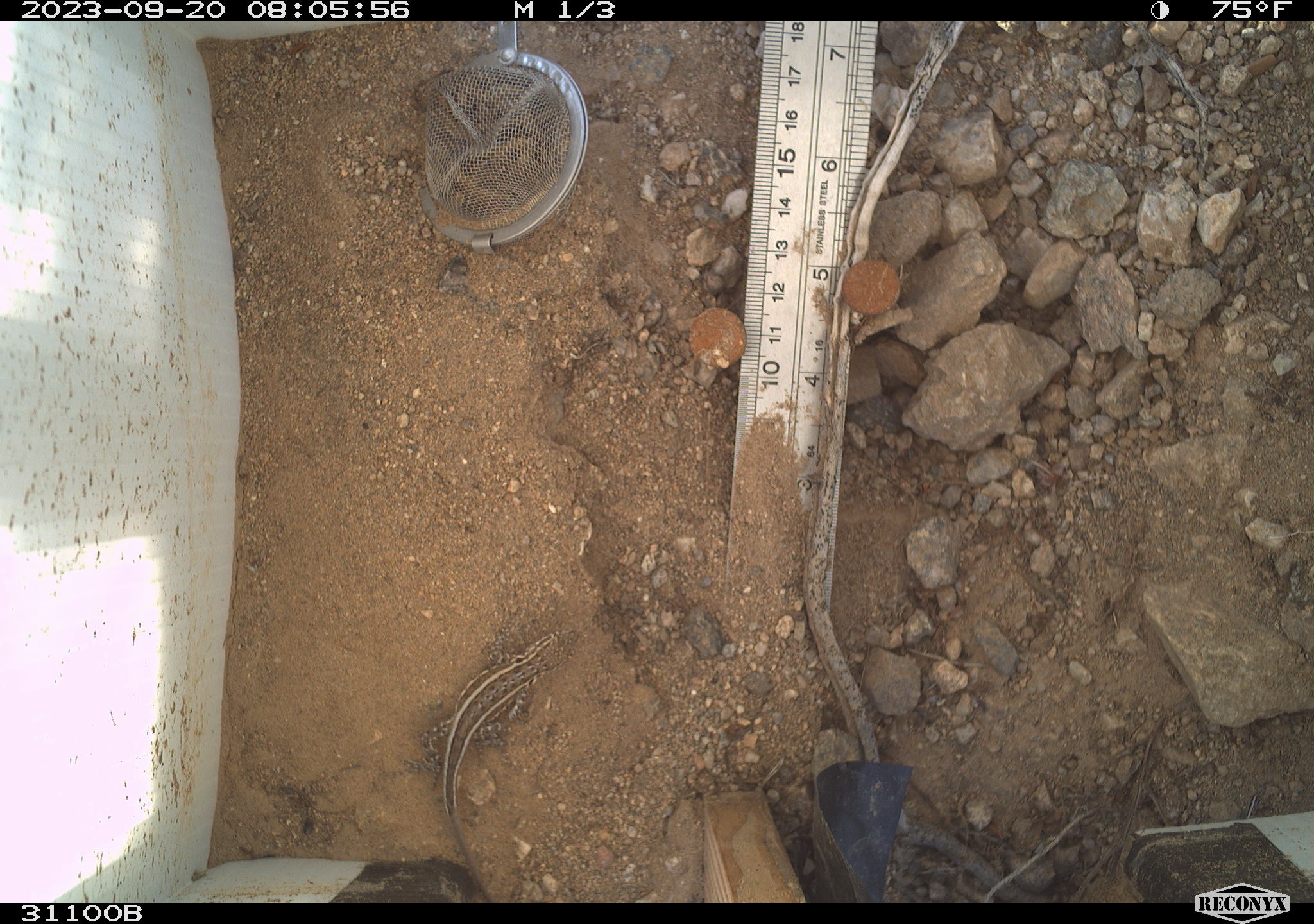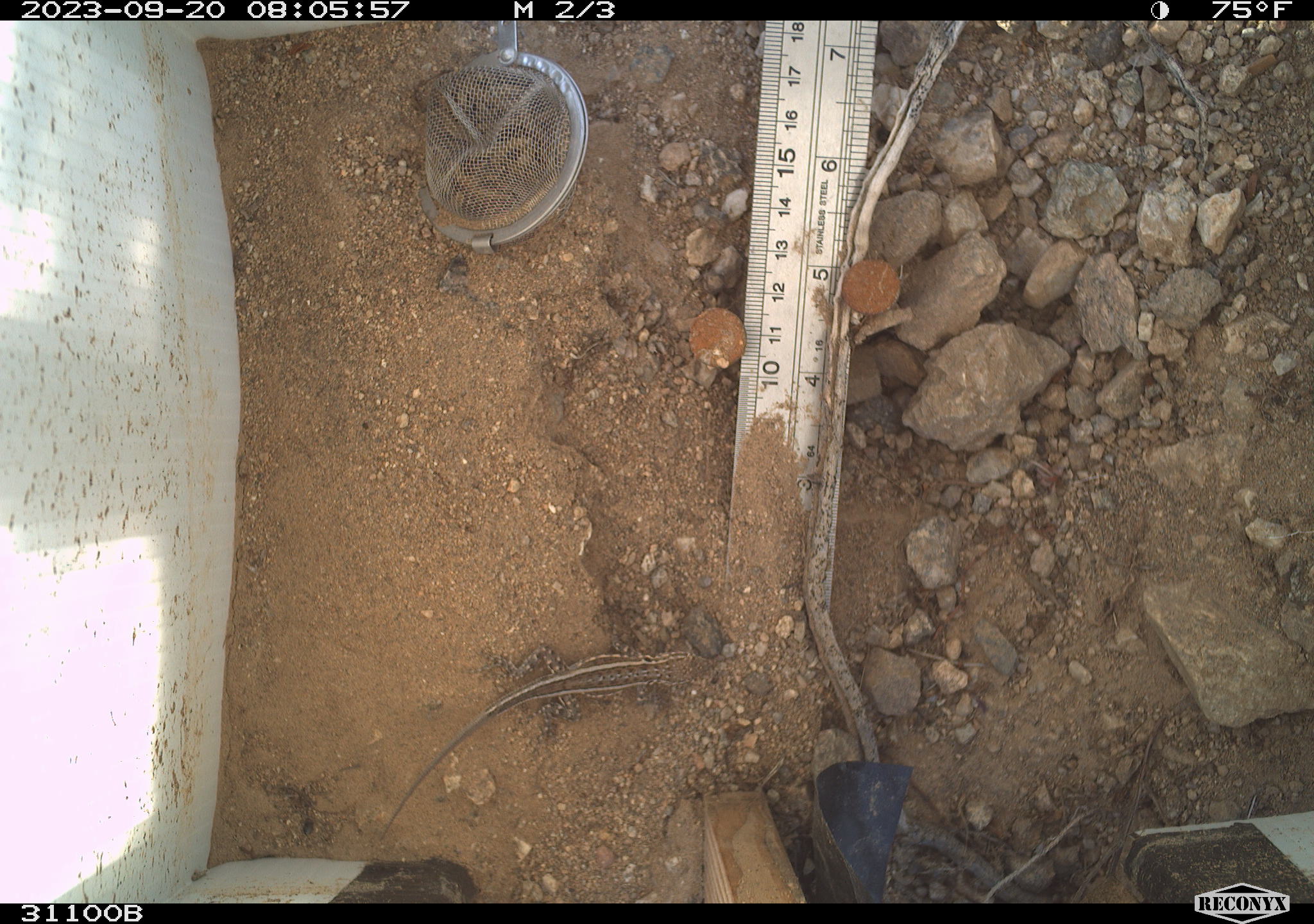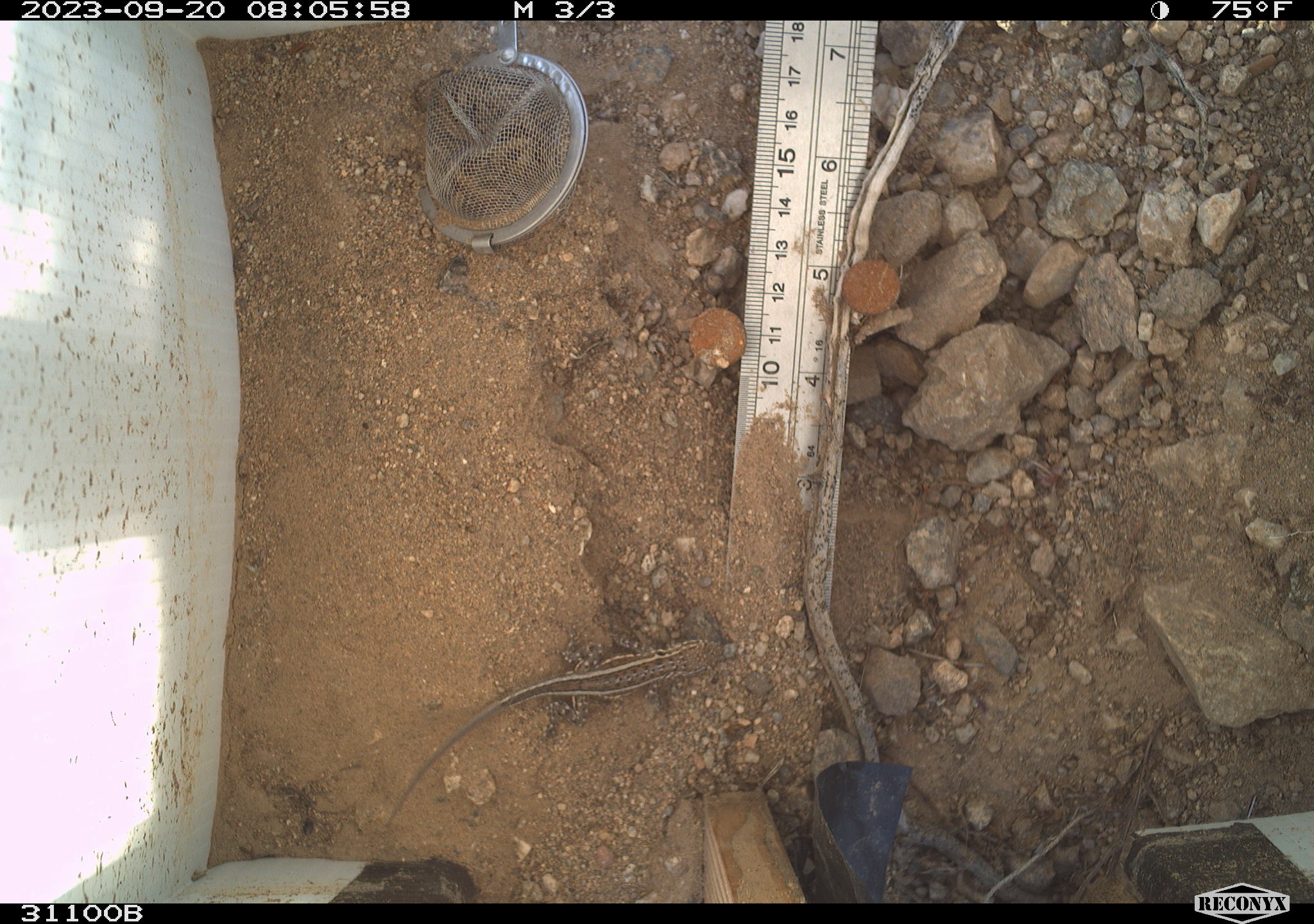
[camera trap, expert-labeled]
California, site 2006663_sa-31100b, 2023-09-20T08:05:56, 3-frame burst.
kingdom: Animalia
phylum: Chordata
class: Reptilia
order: Squamata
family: Phrynosomatidae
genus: Sceloporus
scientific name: Sceloporus graciosus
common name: common sagebrush lizard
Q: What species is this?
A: Common sagebrush lizard (Sceloporus graciosus).